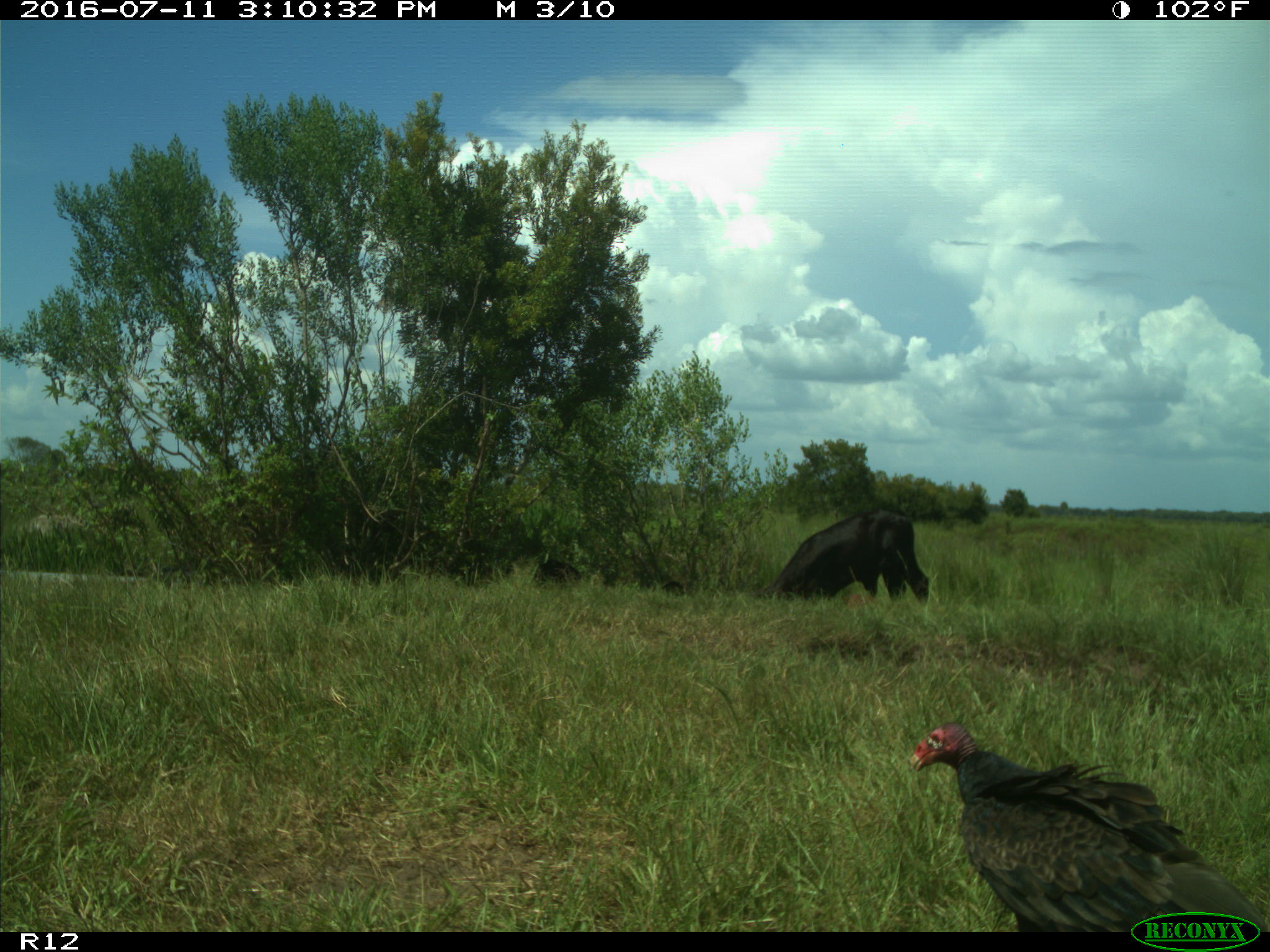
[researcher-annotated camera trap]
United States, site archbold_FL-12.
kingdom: Animalia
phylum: Chordata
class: Mammalia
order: Artiodactyla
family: Bovidae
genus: Bos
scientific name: Bos taurus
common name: domestic cow